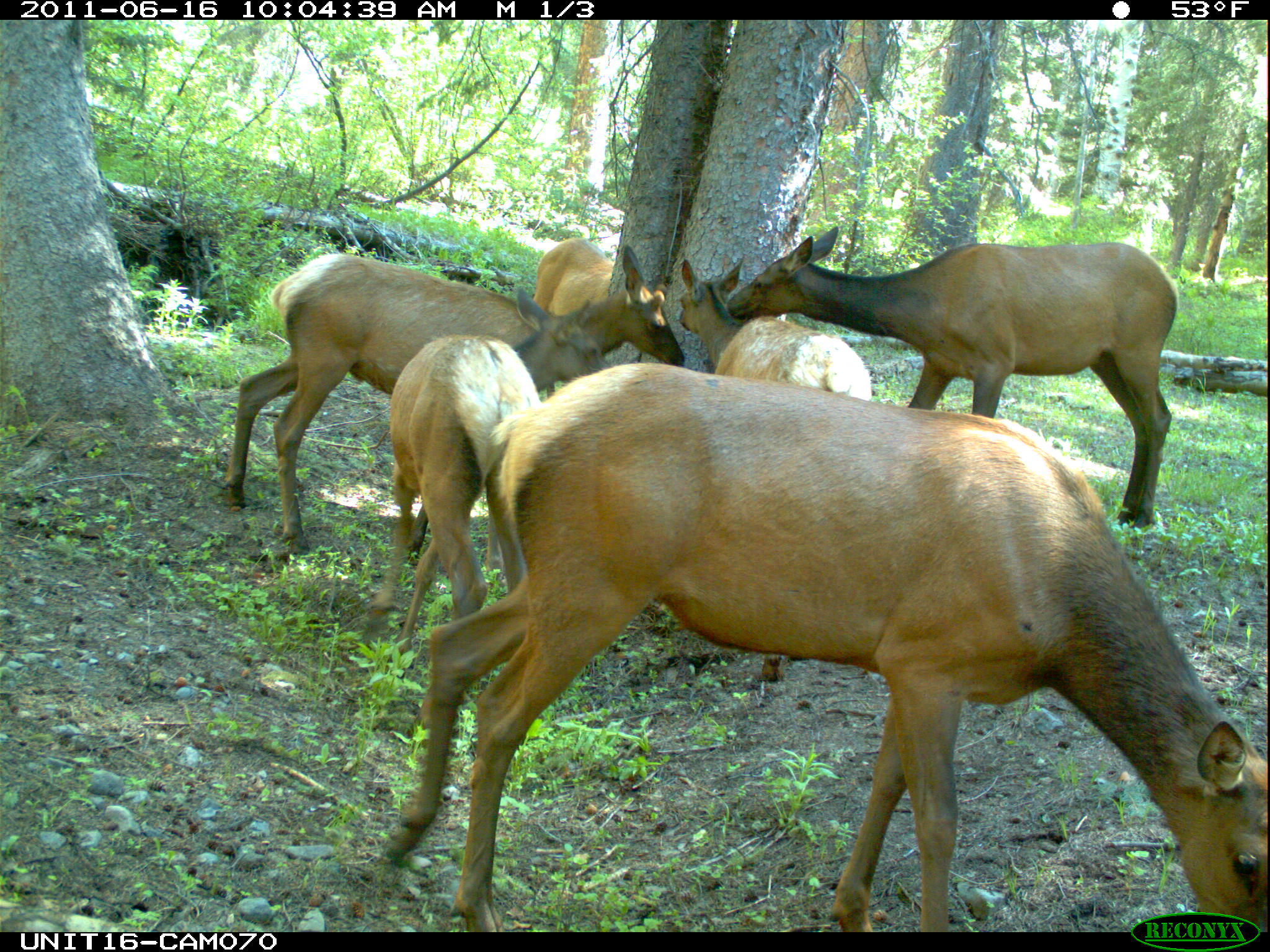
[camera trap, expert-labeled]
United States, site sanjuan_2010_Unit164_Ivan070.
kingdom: Animalia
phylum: Chordata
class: Mammalia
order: Artiodactyla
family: Cervidae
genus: Cervus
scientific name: Cervus elaphus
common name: red deer